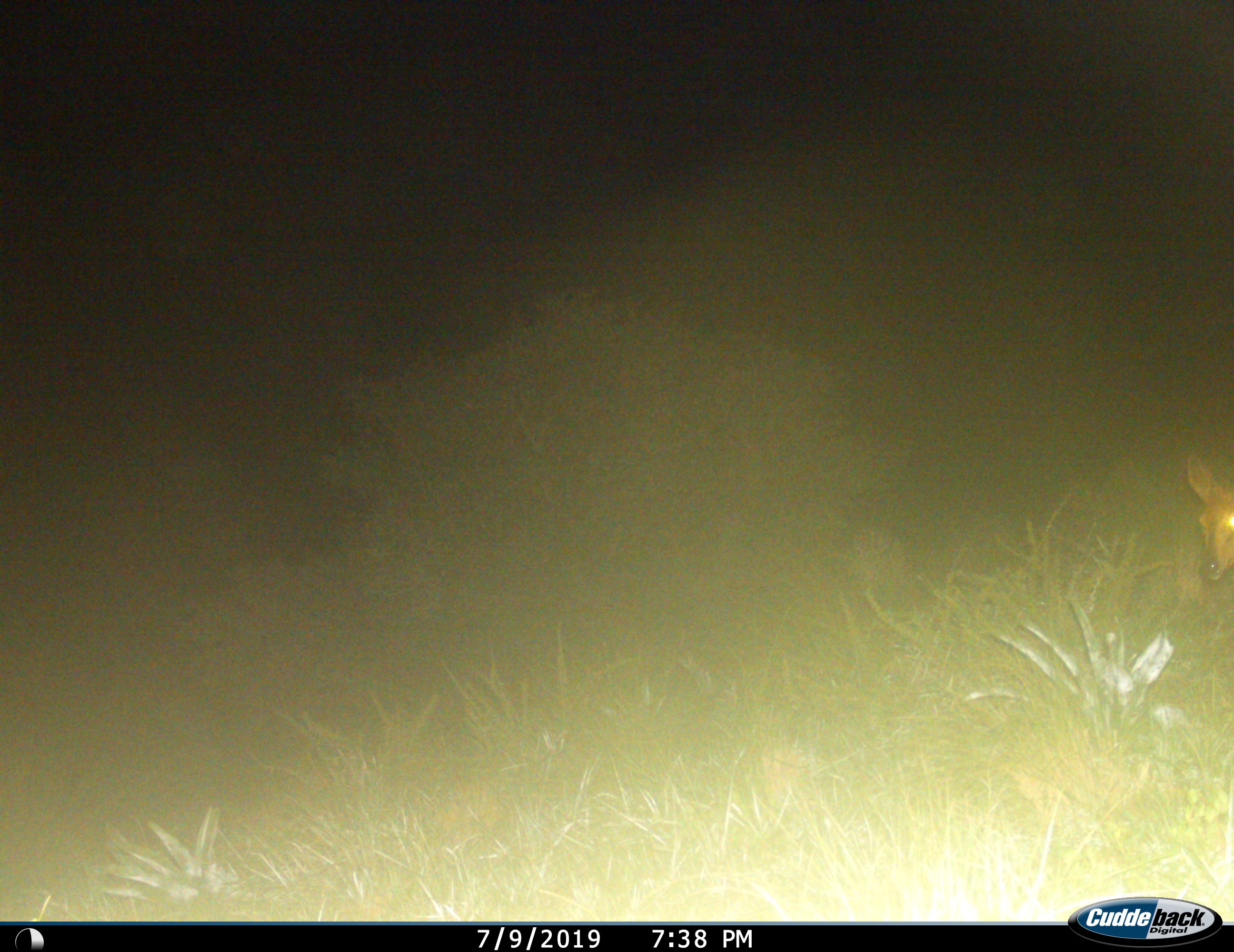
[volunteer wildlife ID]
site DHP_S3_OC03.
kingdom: Animalia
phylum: Chordata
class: Mammalia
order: Artiodactyla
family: Bovidae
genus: Sylvicapra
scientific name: Sylvicapra grimmia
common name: common duiker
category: duikercommongrey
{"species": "duikercommongrey (common duiker) (Sylvicapra grimmia)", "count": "1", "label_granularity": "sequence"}